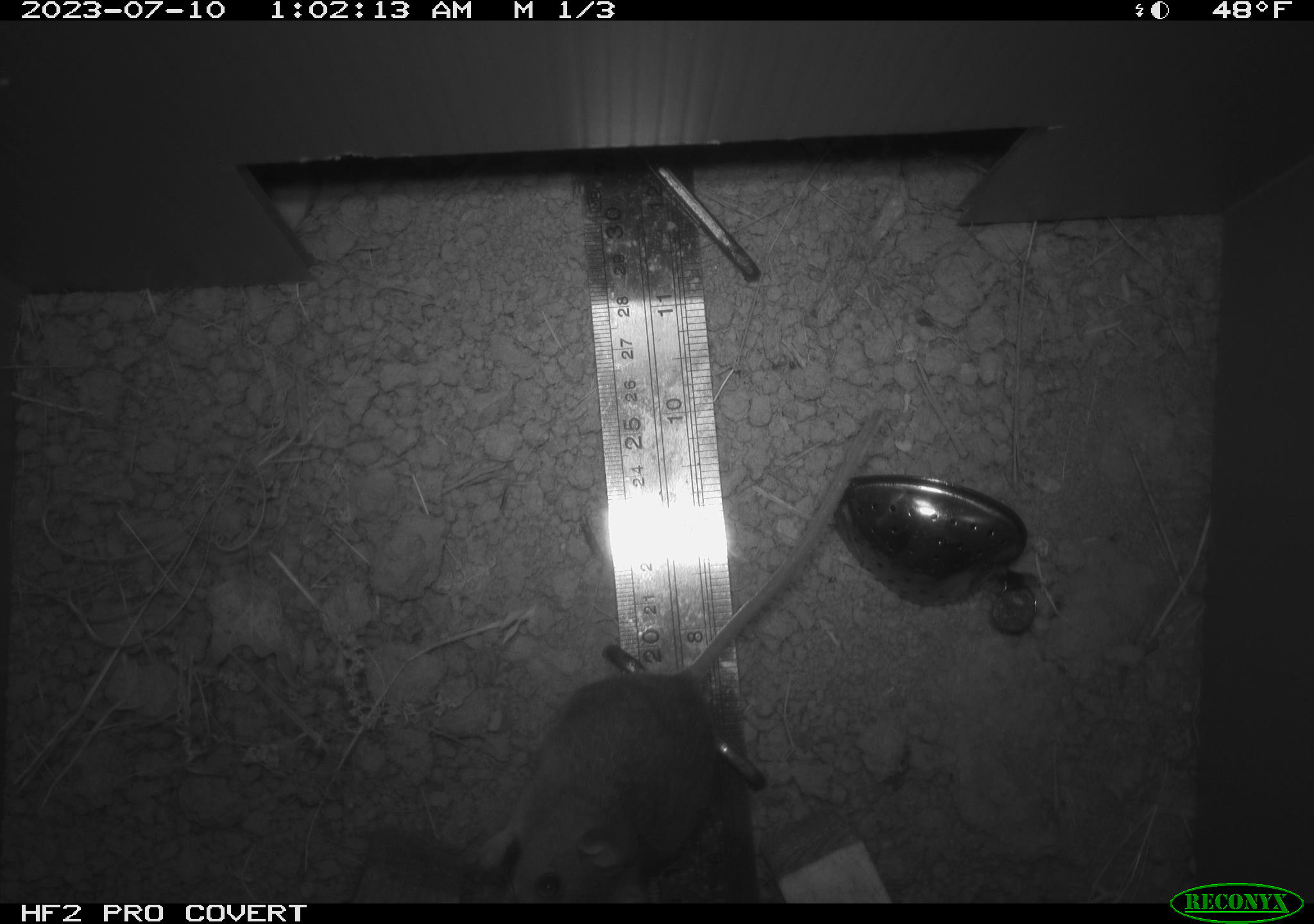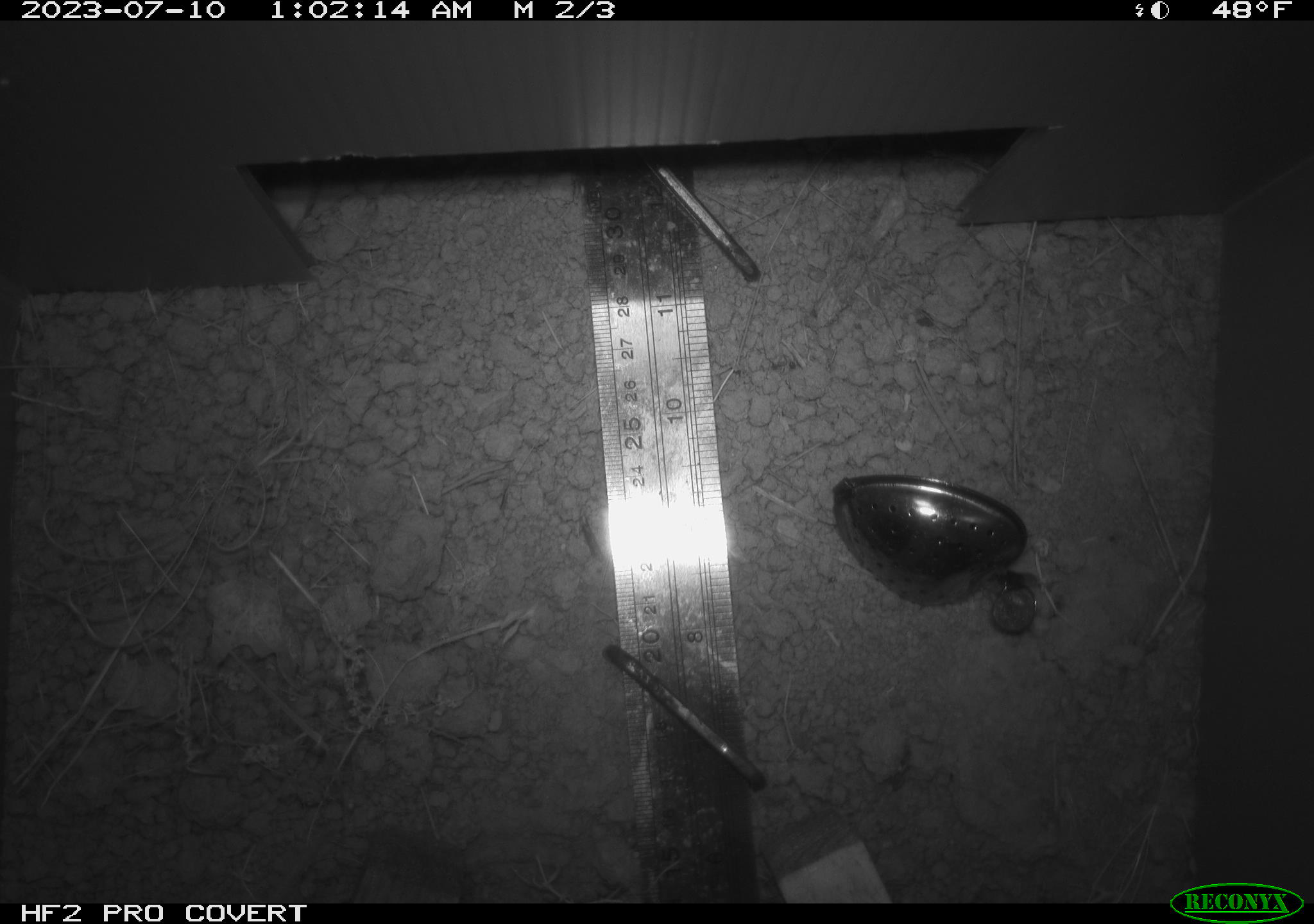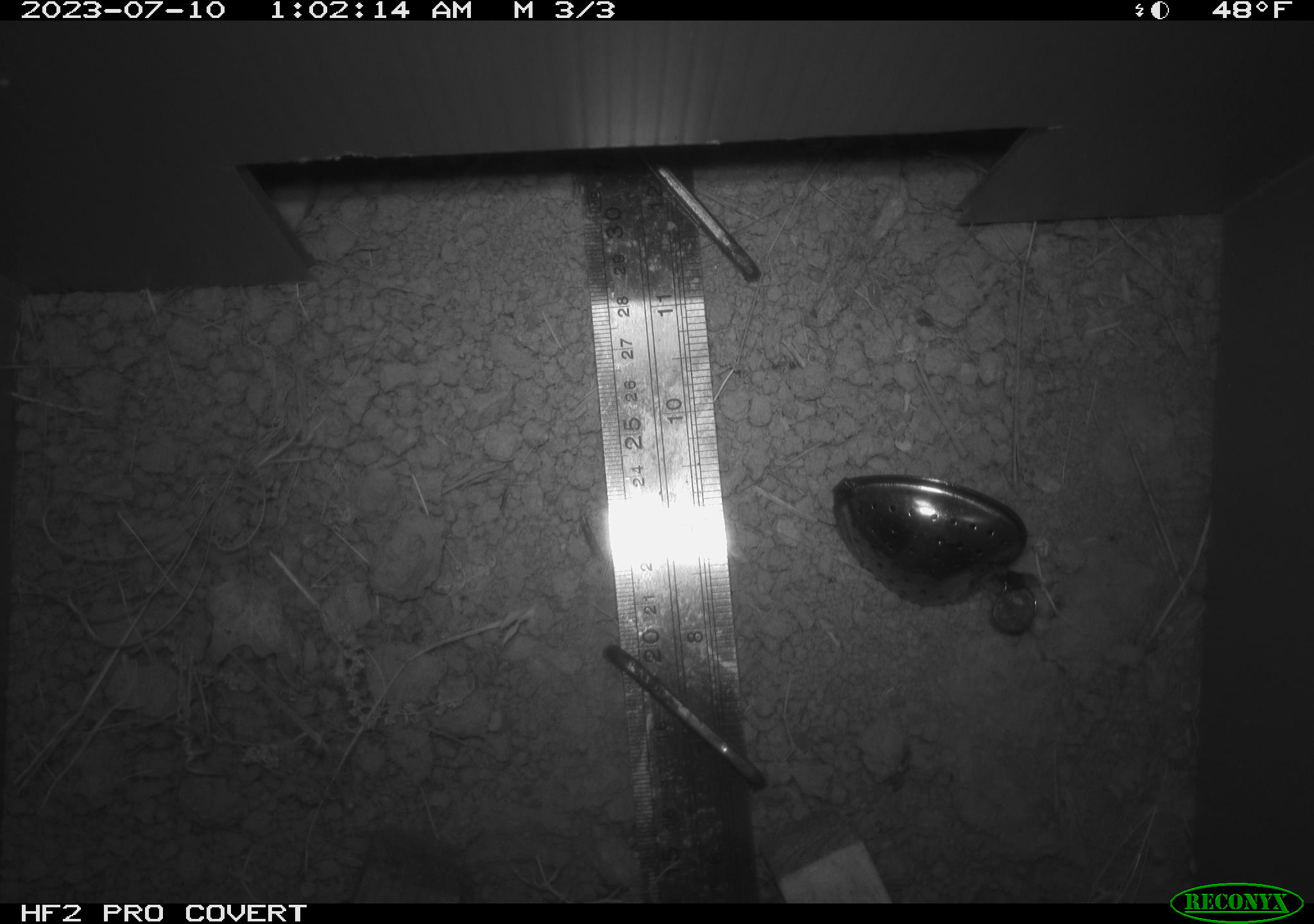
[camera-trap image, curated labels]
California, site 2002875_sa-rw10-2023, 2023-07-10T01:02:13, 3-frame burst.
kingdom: Animalia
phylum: Chordata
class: Mammalia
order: Rodentia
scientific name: Rodentia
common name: rodent